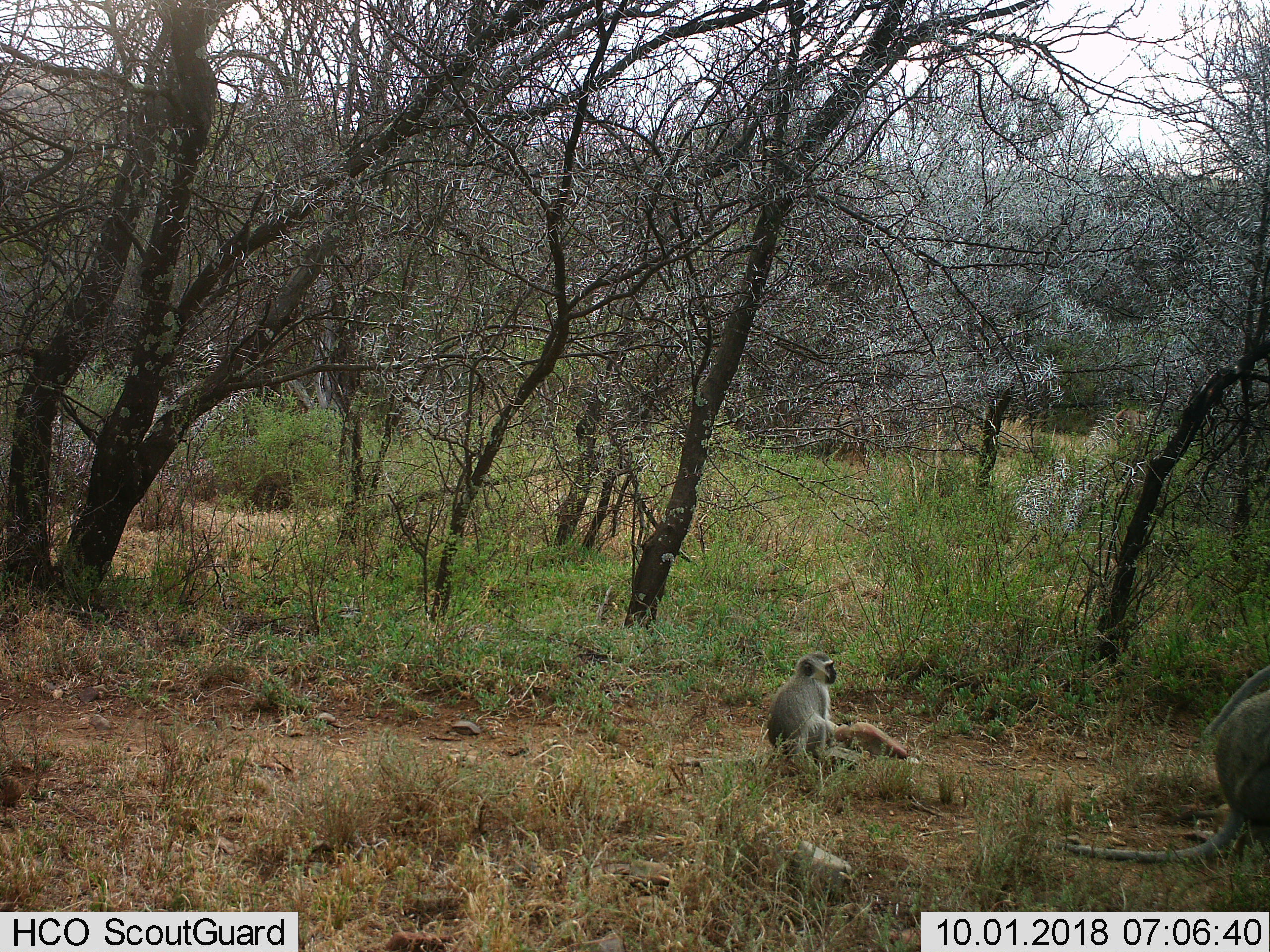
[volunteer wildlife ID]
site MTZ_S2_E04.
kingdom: Animalia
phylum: Chordata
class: Mammalia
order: Primates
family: Cercopithecidae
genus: Chlorocebus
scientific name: Chlorocebus pygerythrus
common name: vervet monkey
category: monkeyvervet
Monkeyvervet (vervet monkey) (Chlorocebus pygerythrus), count 2. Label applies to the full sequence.